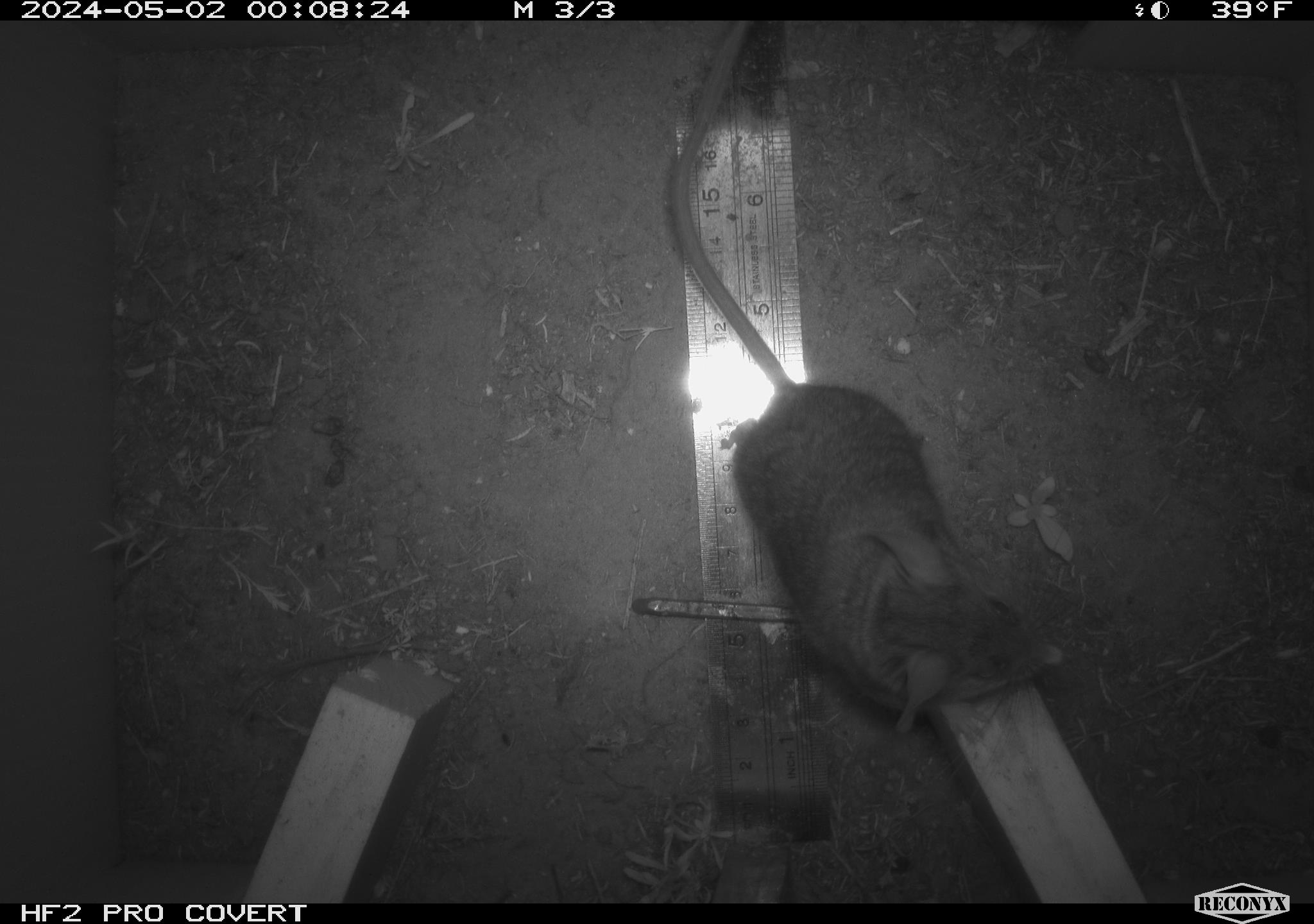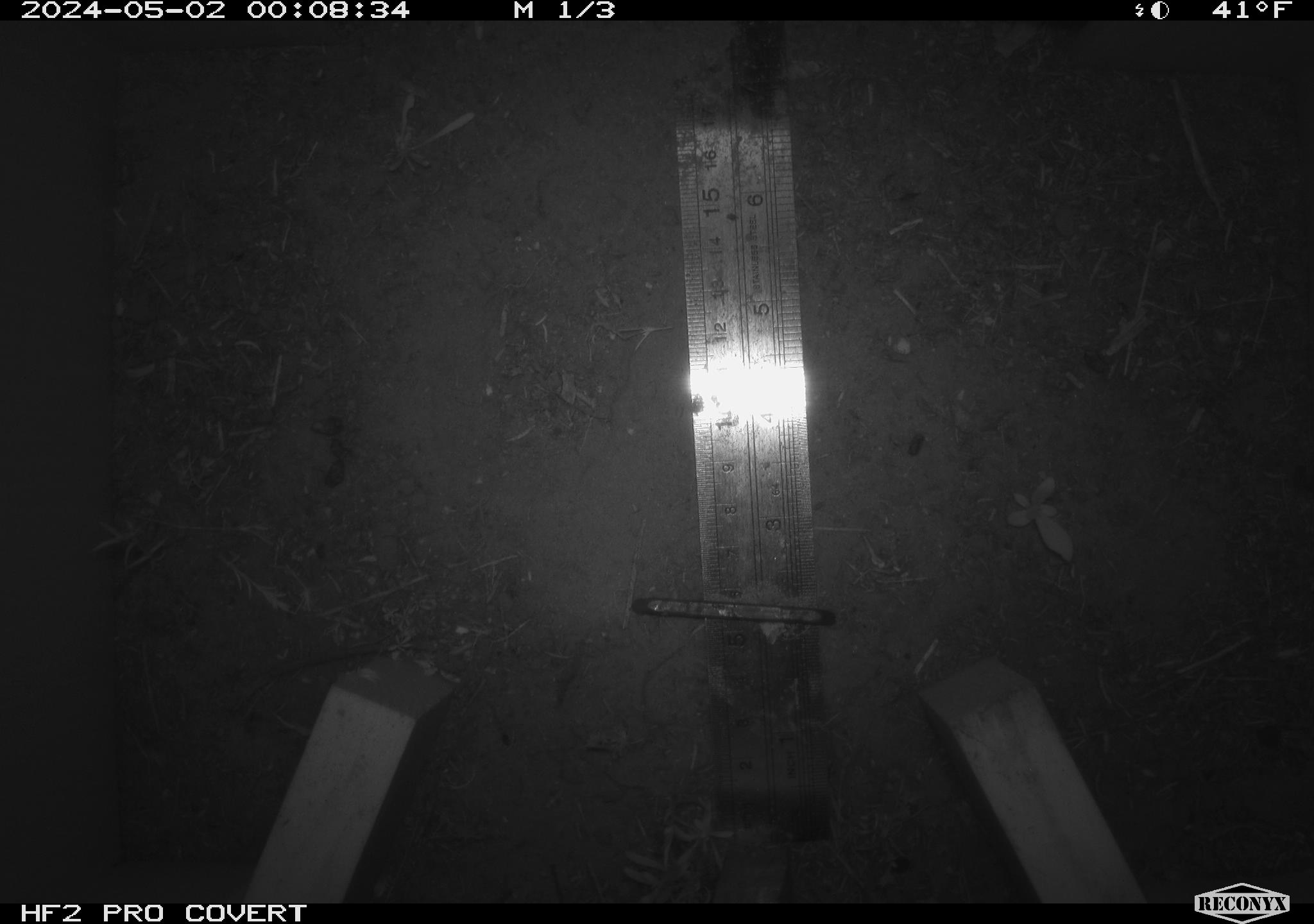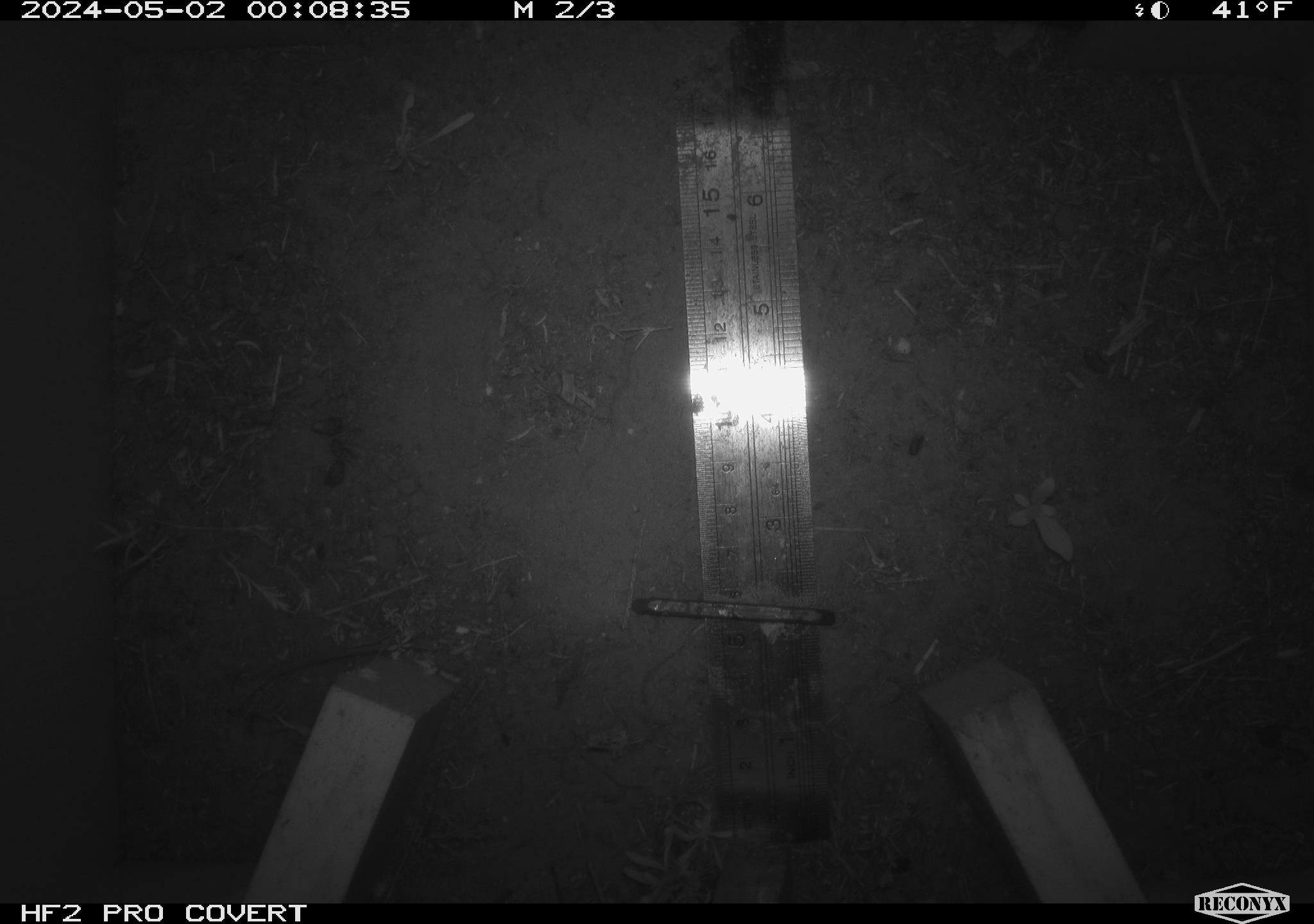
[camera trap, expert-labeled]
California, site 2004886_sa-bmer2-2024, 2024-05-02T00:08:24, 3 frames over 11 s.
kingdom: Animalia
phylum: Chordata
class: Mammalia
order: Rodentia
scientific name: Rodentia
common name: mouse species